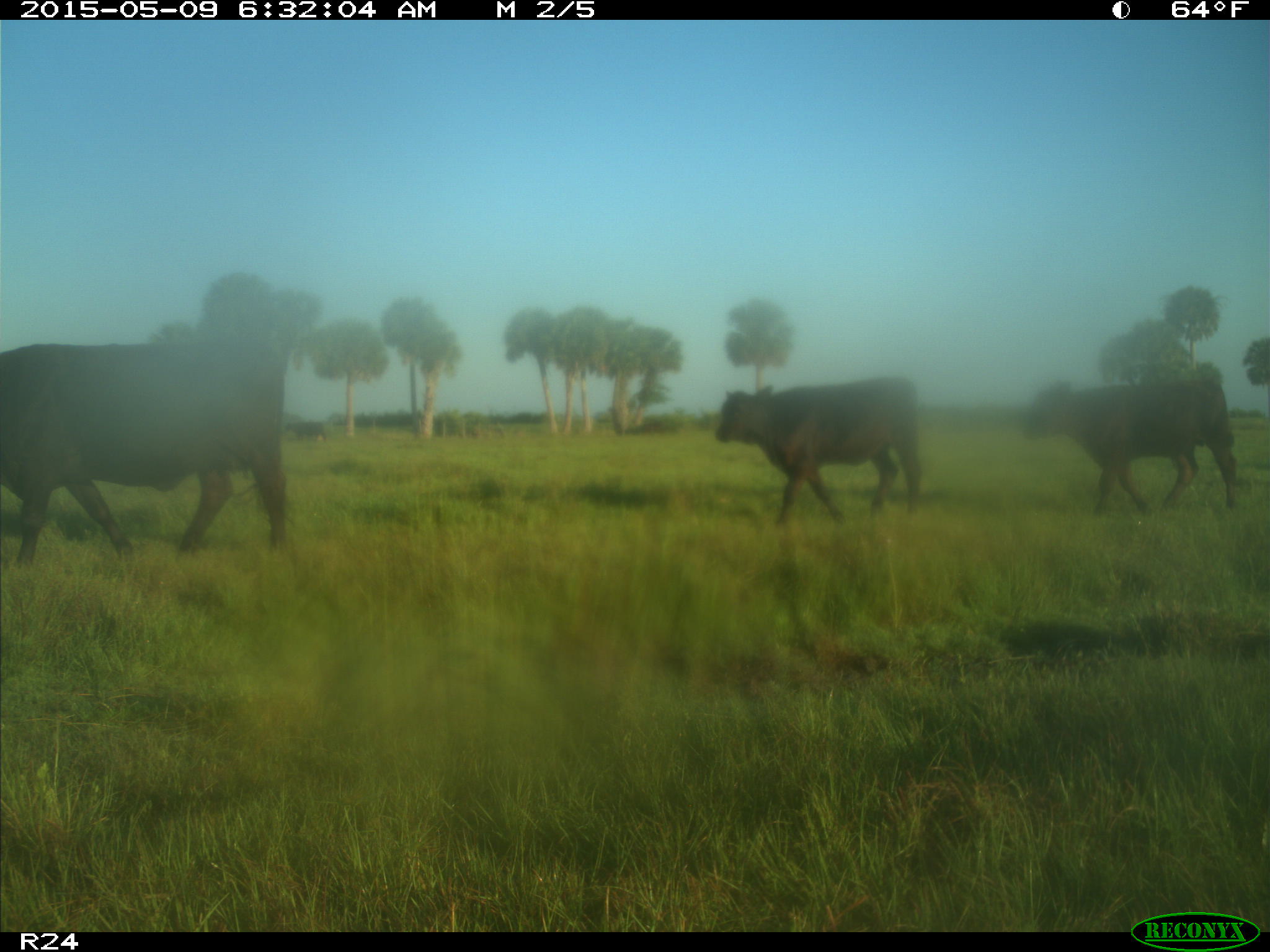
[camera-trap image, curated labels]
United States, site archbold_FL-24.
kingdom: Animalia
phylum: Chordata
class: Mammalia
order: Artiodactyla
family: Bovidae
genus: Bos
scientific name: Bos taurus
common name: domestic cow